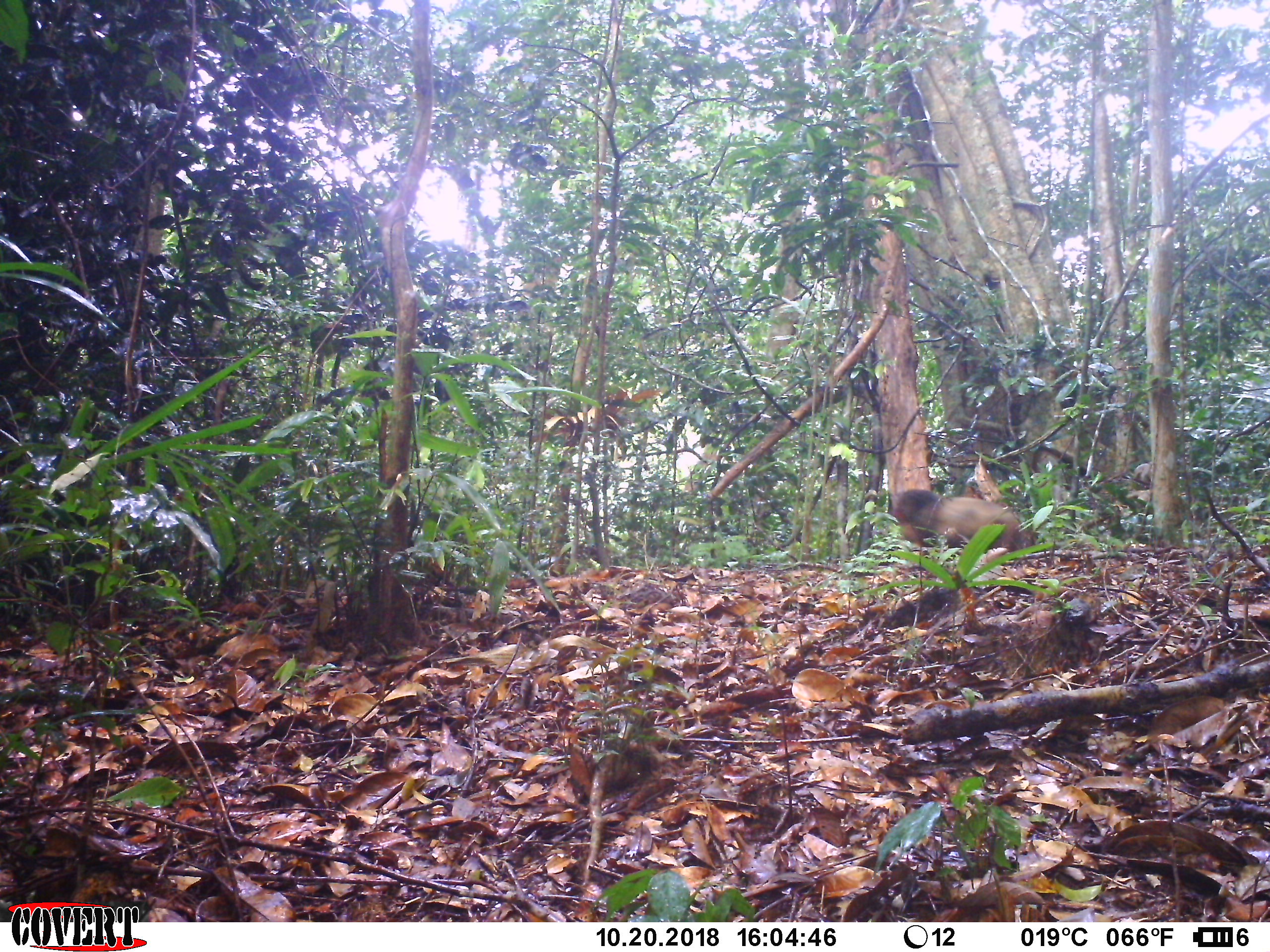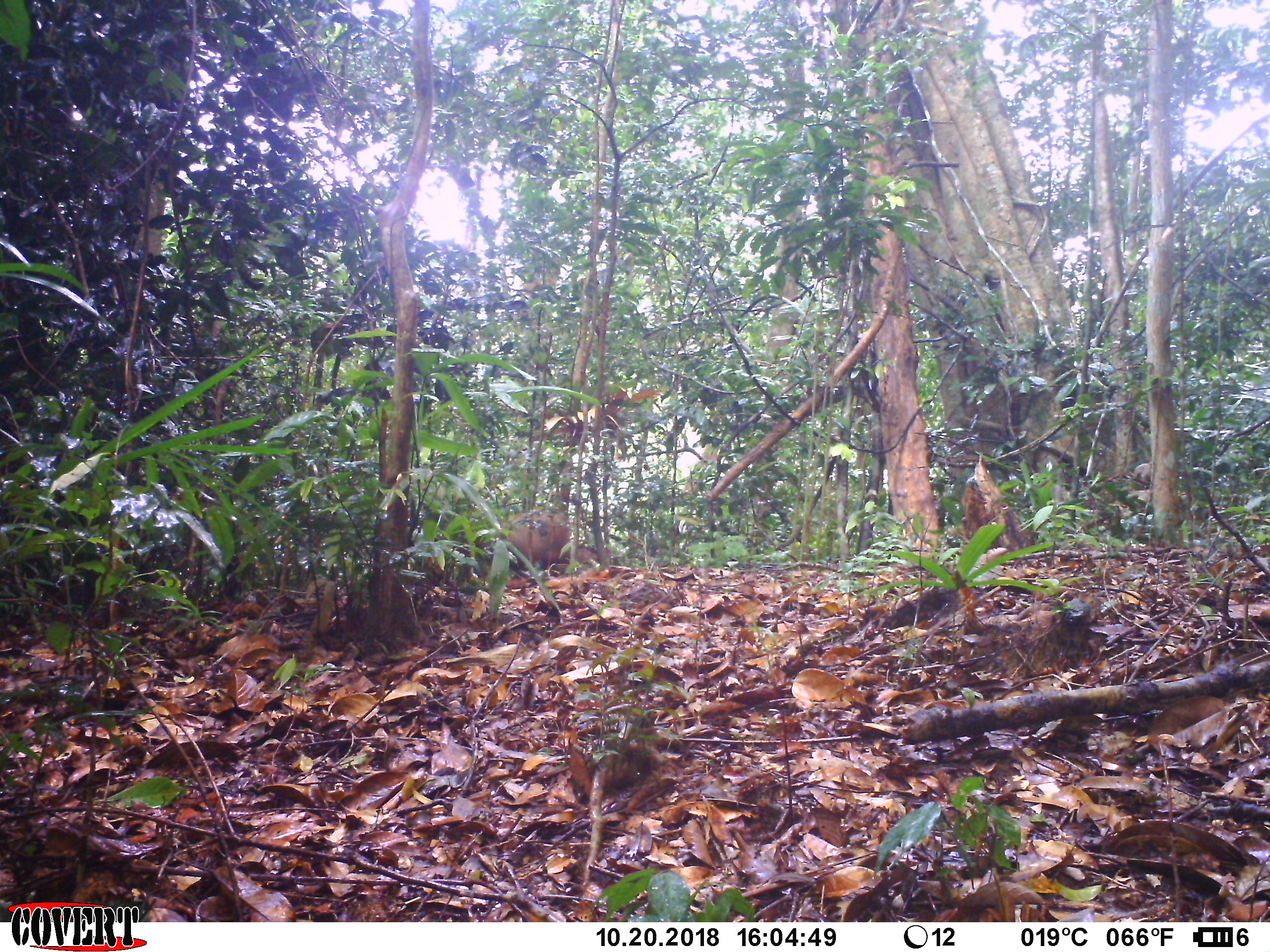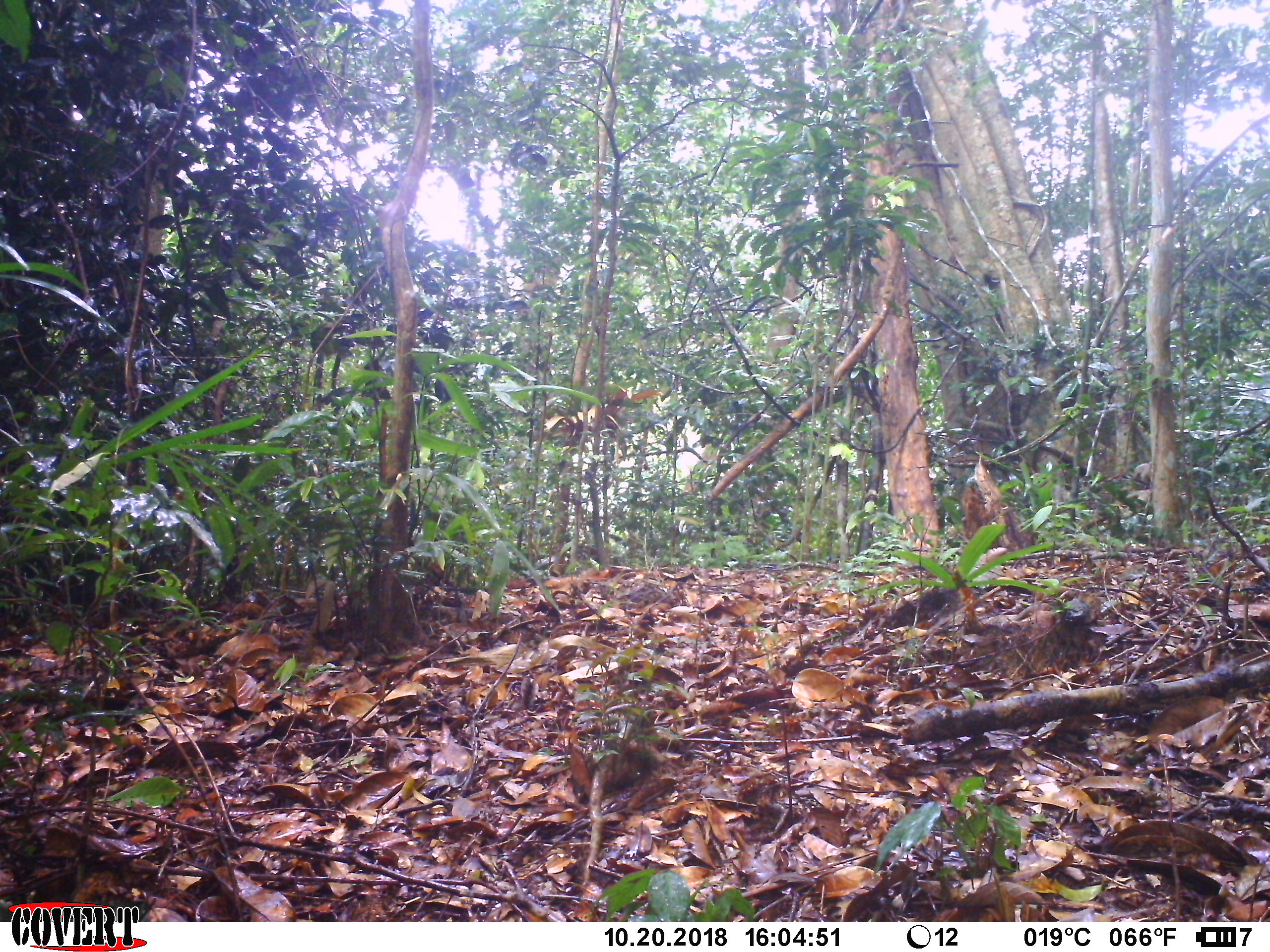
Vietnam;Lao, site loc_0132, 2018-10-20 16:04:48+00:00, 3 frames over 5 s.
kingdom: Animalia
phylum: Chordata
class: Mammalia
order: Primates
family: Cercopithecidae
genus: Macaca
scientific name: Macaca arctoides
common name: stump-tailed macaque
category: stump tailed macaque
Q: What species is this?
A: Stump tailed macaque (stump-tailed macaque) (Macaca arctoides).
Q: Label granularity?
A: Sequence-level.